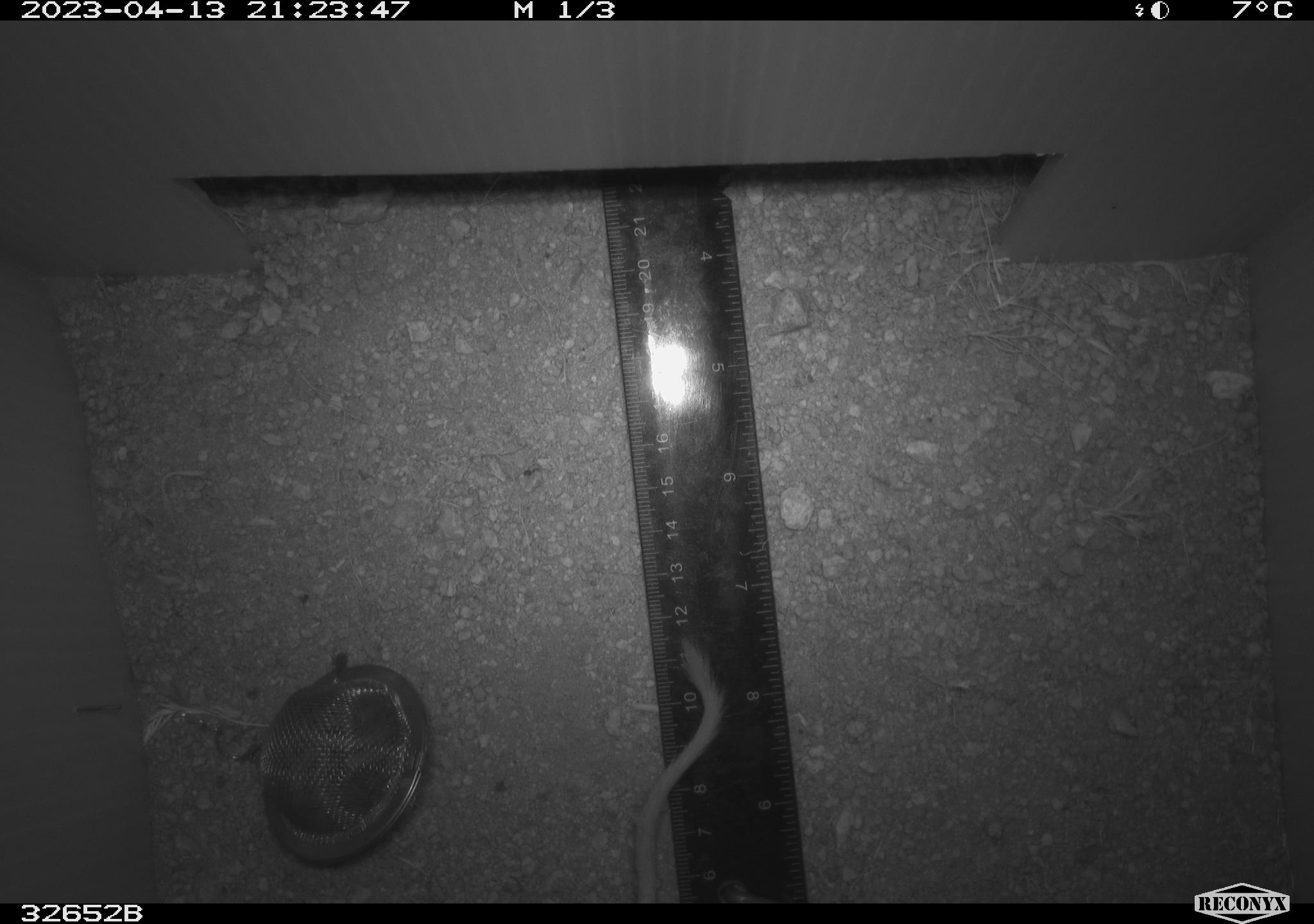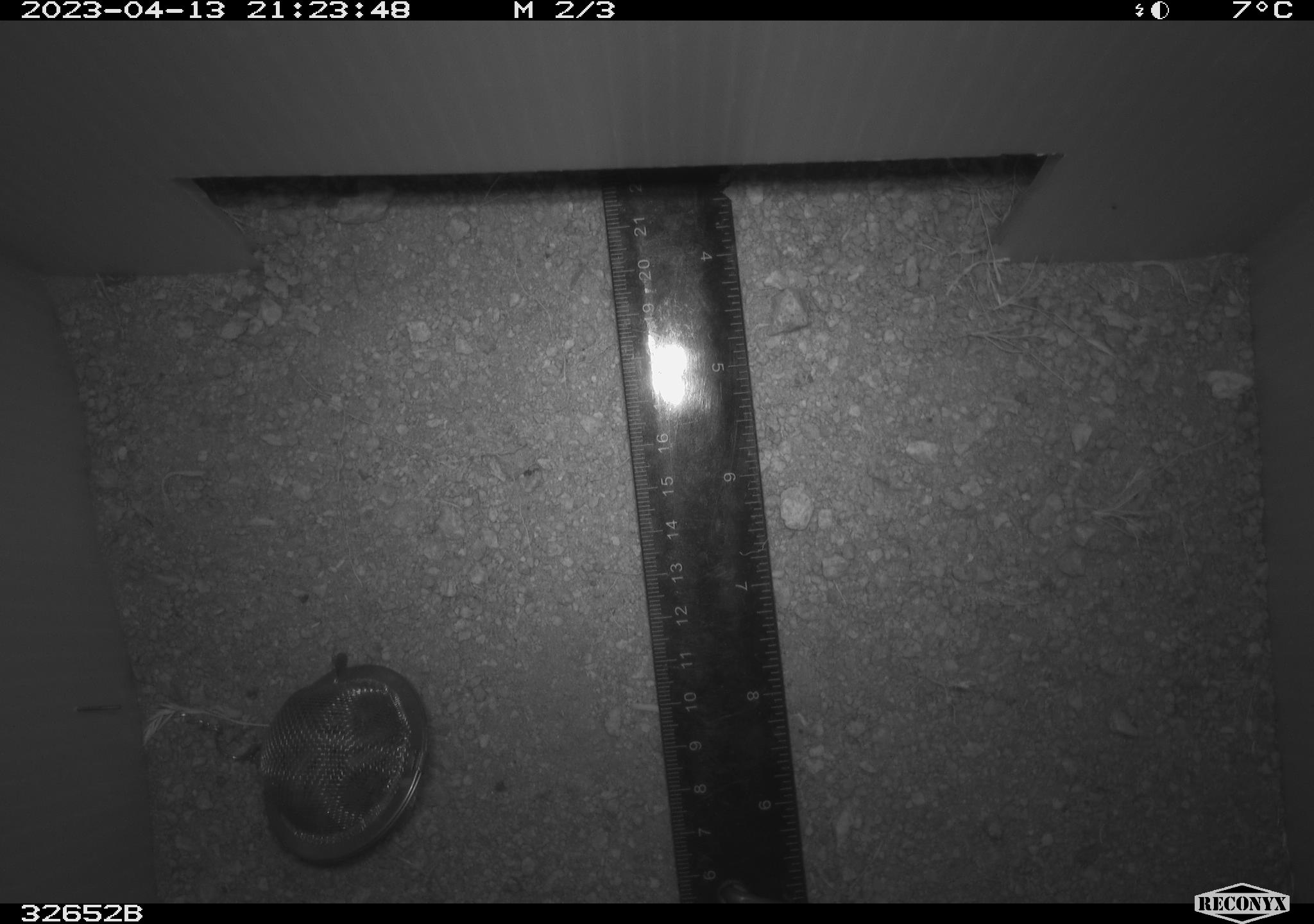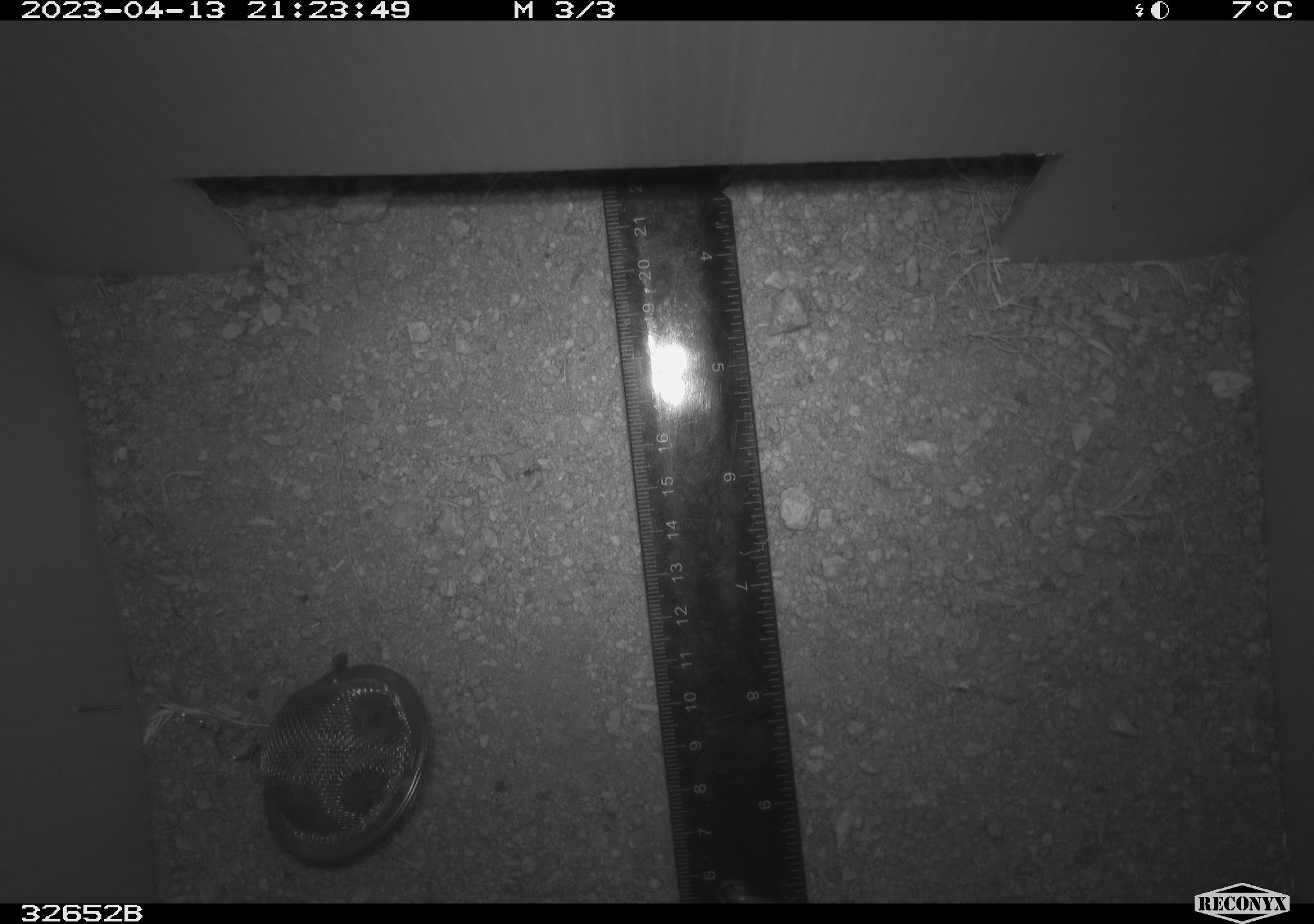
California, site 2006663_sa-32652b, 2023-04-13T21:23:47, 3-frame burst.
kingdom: Animalia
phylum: Chordata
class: Mammalia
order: Rodentia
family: Heteromyidae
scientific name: Heteromyidae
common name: kangaroo rats and pocket mice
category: heteromyidae family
Heteromyidae family (kangaroo rats and pocket mice) (Heteromyidae).